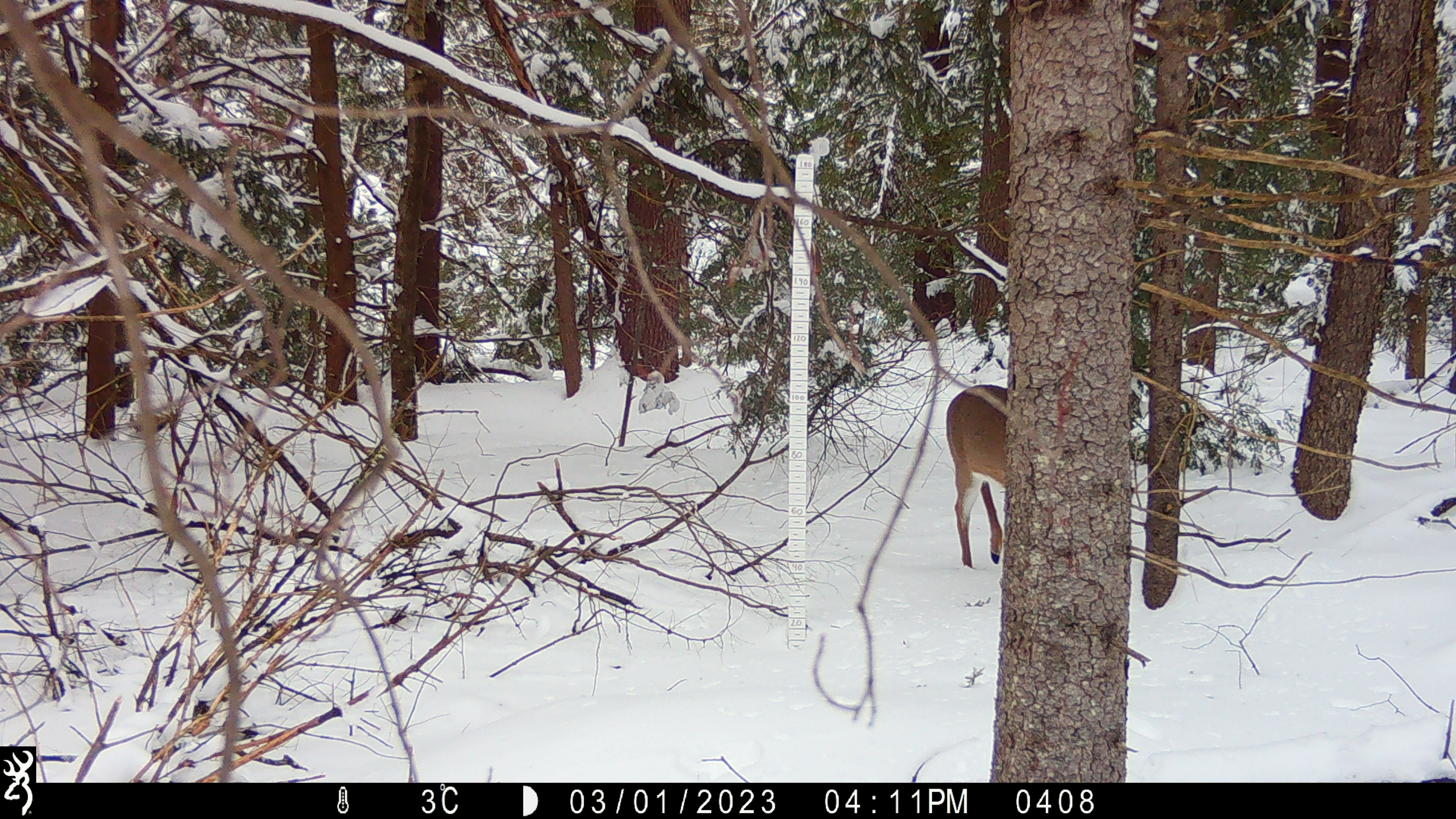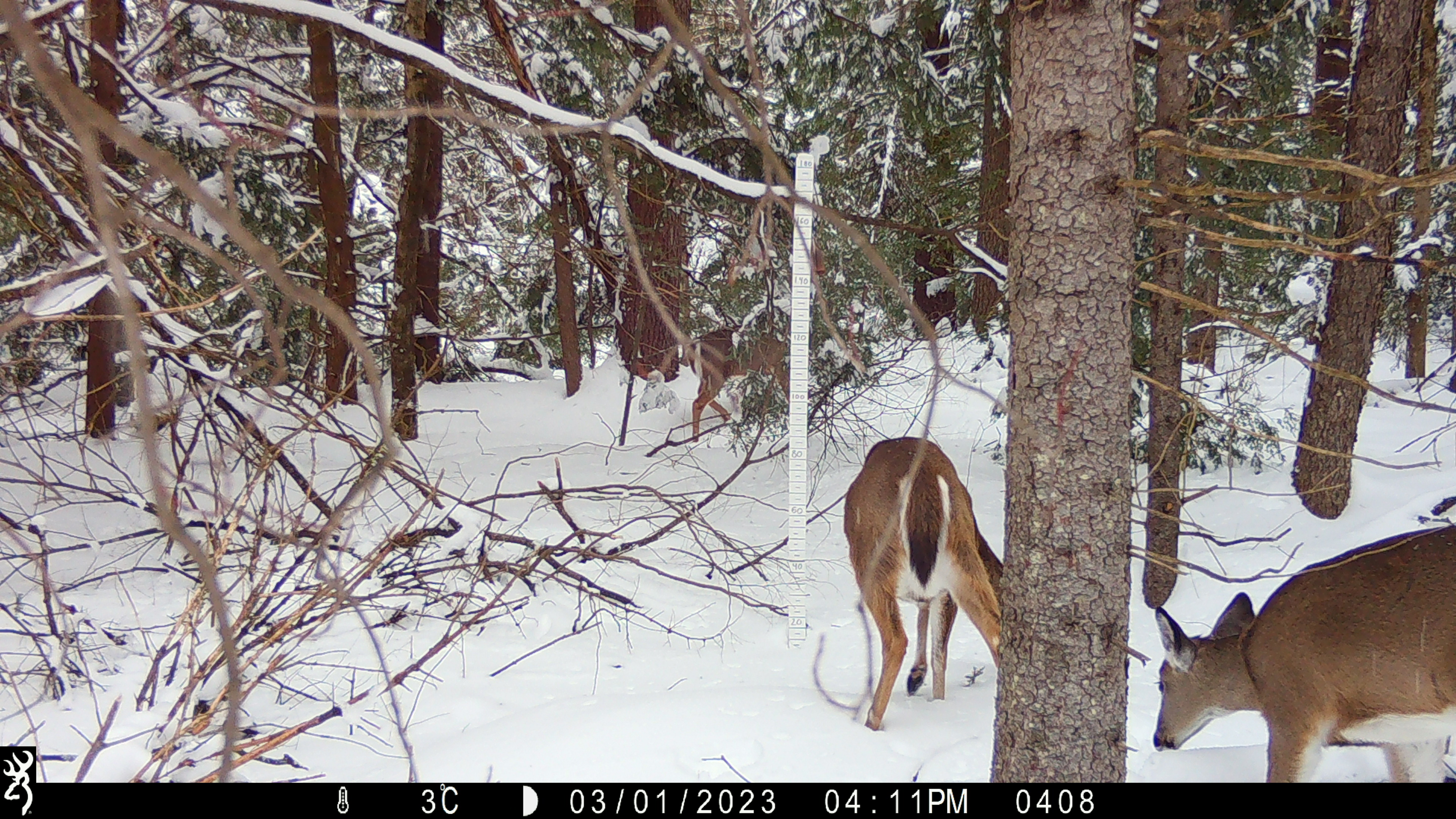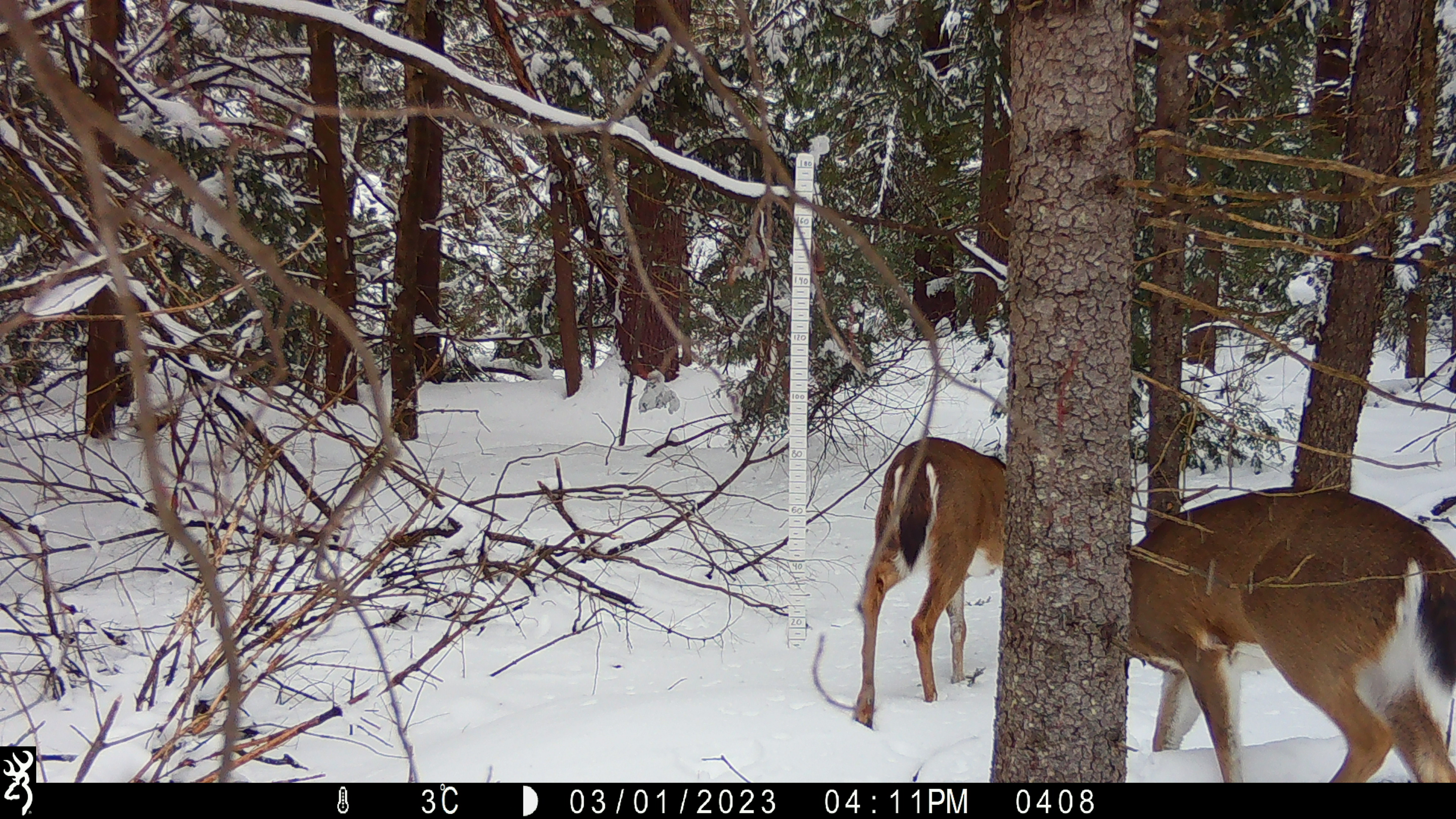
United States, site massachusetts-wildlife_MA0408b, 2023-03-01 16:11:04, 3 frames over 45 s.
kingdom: Animalia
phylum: Chordata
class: Mammalia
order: Artiodactyla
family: Cervidae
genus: Odocoileus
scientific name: Odocoileus virginianus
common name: white-tailed deer